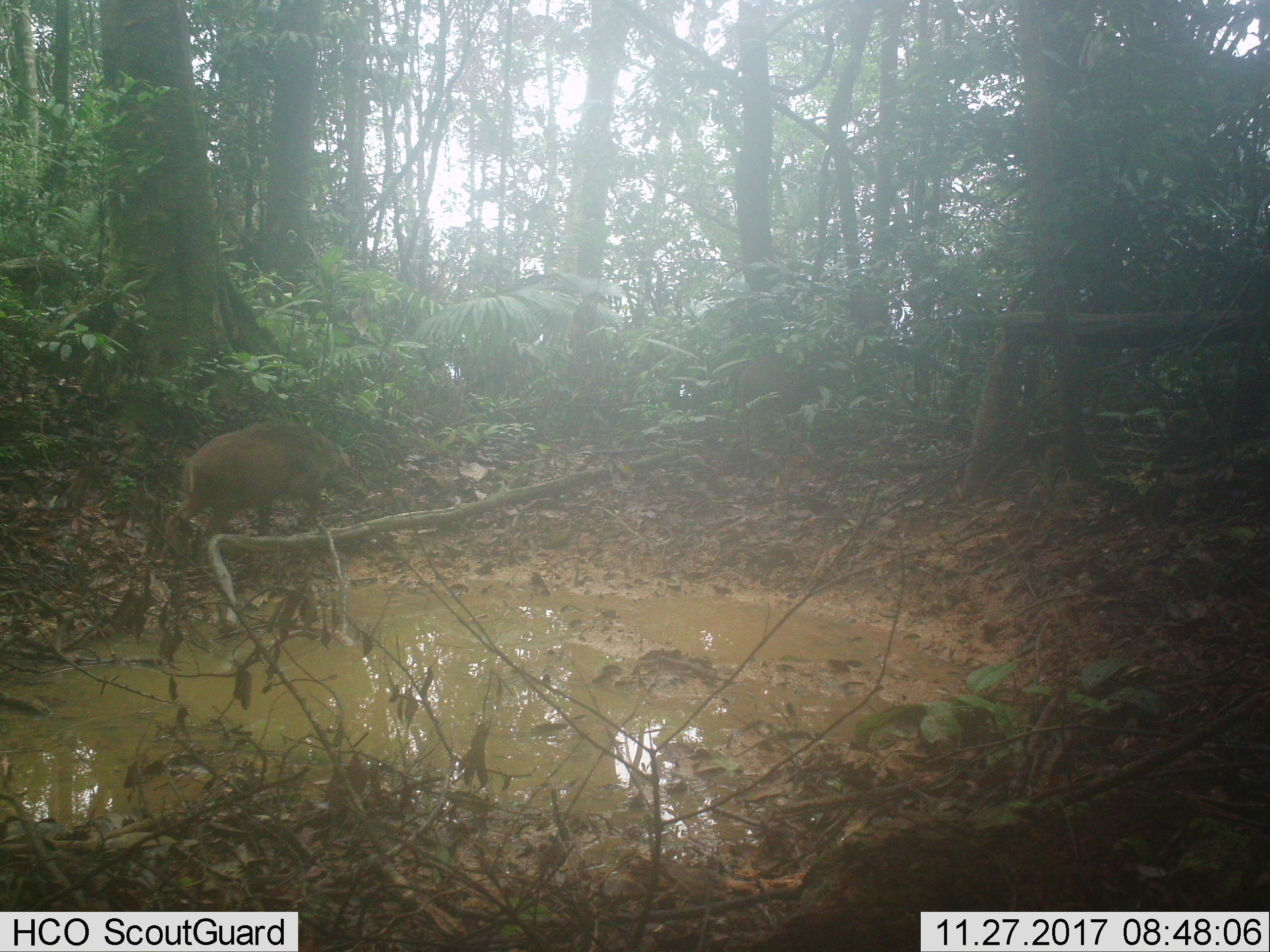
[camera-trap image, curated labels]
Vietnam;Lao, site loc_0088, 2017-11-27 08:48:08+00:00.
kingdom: Animalia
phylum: Chordata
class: Mammalia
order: Artiodactyla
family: Suidae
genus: Sus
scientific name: Sus scrofa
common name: eurasian wild pig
Eurasian wild pig (Sus scrofa). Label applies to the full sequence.